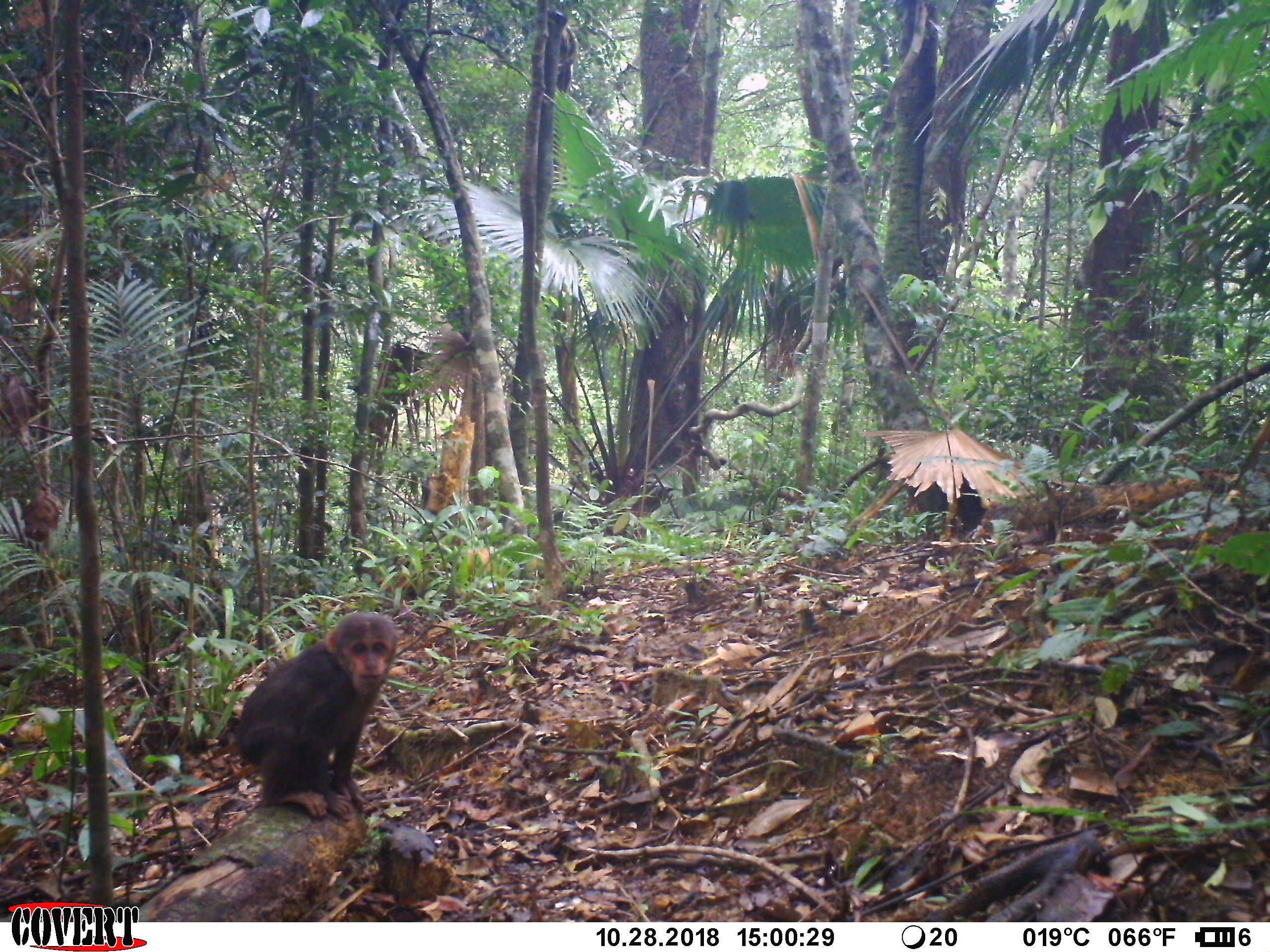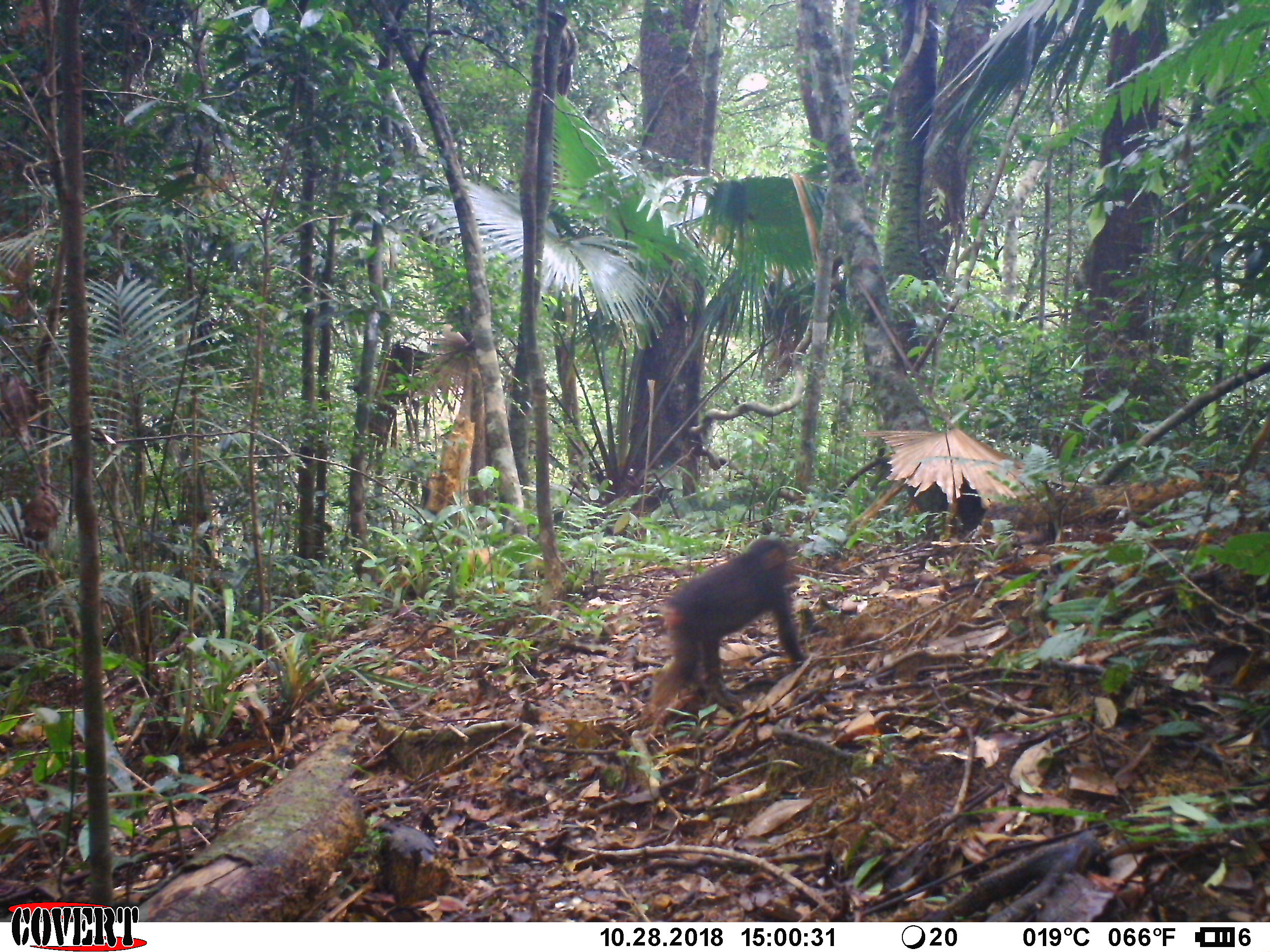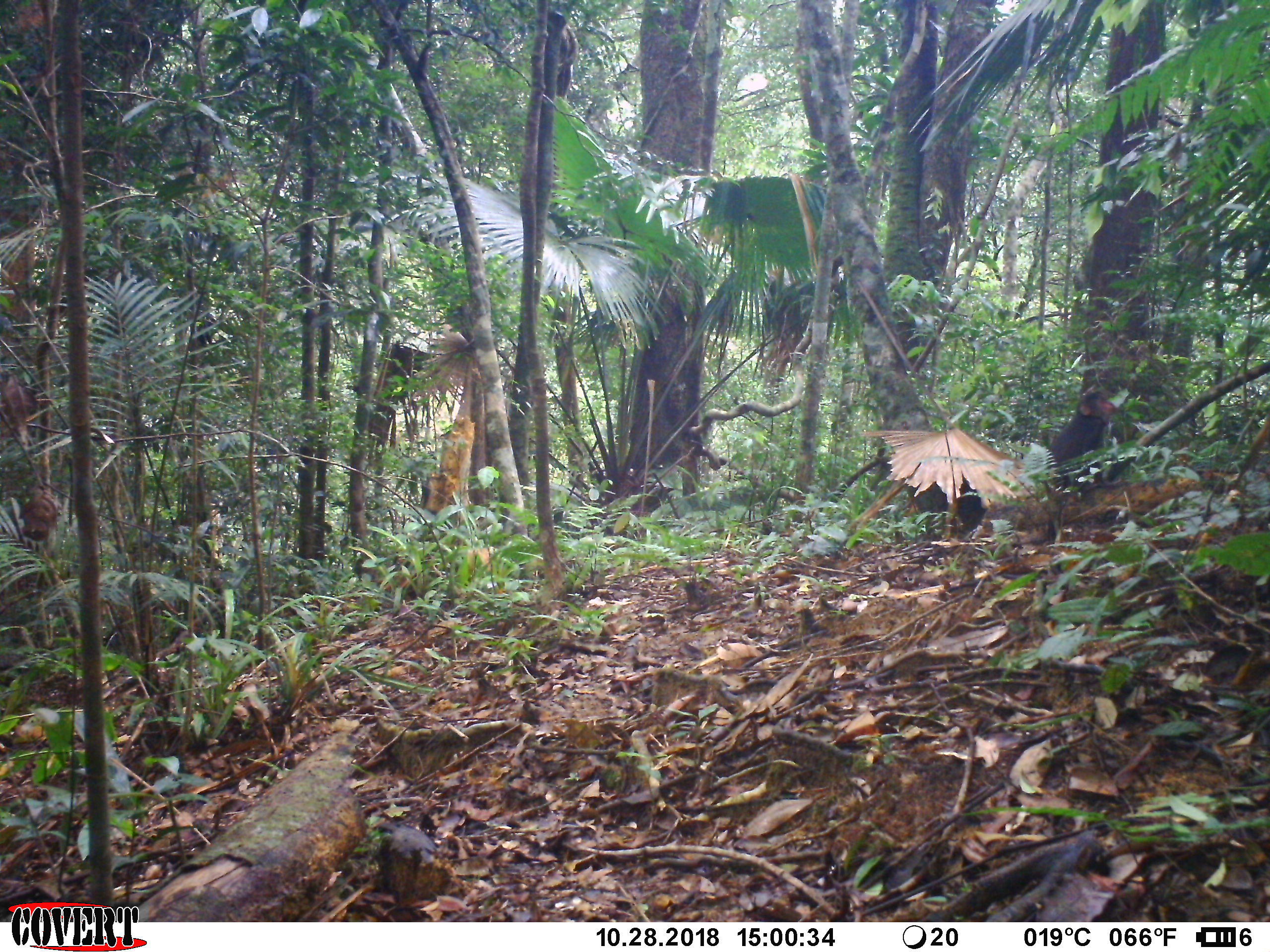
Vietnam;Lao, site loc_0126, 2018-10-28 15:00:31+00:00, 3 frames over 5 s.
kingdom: Animalia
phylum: Chordata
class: Mammalia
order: Primates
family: Cercopithecidae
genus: Macaca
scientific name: Macaca arctoides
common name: stump-tailed macaque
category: stump tailed macaque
Stump tailed macaque (stump-tailed macaque) (Macaca arctoides). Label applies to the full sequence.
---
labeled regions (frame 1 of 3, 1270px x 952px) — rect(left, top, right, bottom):
stump tailed macaque: rect(238, 610, 399, 821)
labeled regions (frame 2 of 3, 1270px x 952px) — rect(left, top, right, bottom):
stump tailed macaque: rect(641, 537, 810, 721)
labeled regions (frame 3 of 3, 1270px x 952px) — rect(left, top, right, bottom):
stump tailed macaque: rect(1048, 391, 1118, 490)